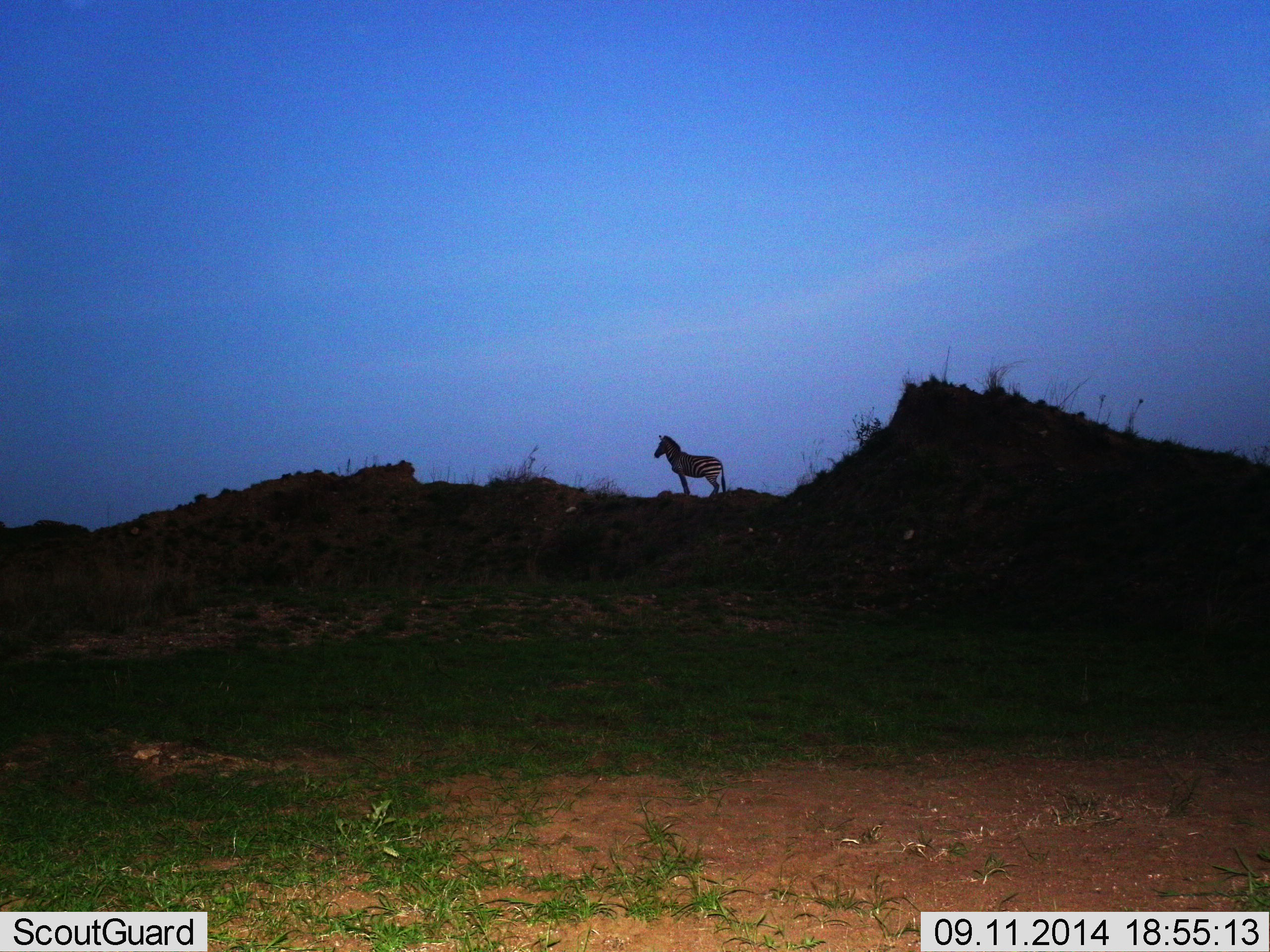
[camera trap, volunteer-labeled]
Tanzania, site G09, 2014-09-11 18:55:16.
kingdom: Animalia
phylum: Chordata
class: Mammalia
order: Perissodactyla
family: Equidae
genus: Equus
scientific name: Equus quagga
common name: plains zebra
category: zebra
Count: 1.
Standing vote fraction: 100%.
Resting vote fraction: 0%.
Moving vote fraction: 0%.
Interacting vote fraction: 0%.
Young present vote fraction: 0%.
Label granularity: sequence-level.